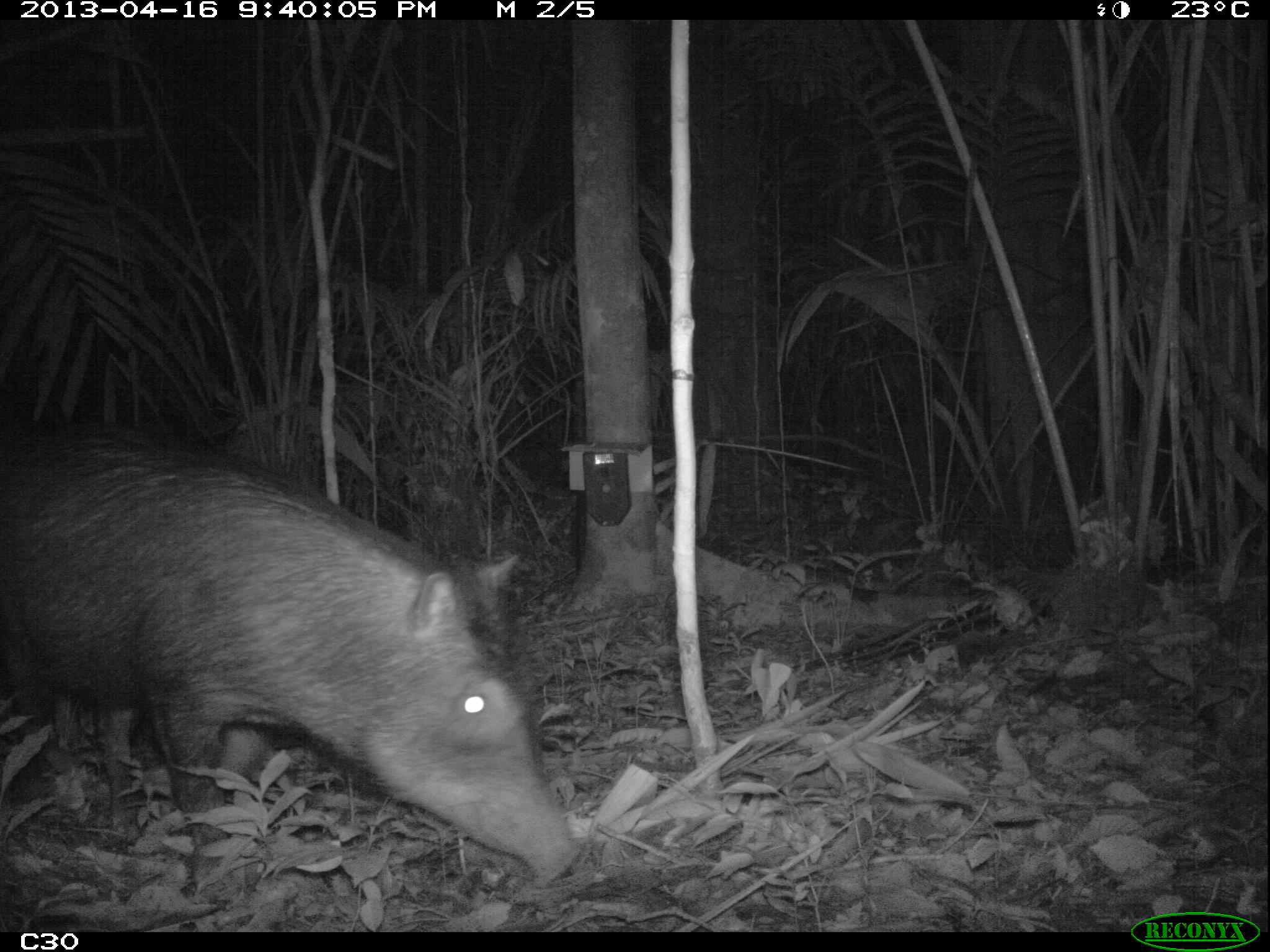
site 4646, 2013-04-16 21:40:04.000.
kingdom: Animalia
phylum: Chordata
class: Mammalia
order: Artiodactyla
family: Tayassuidae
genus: Tayassu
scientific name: Tayassu pecari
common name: white-lipped peccary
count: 5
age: adult